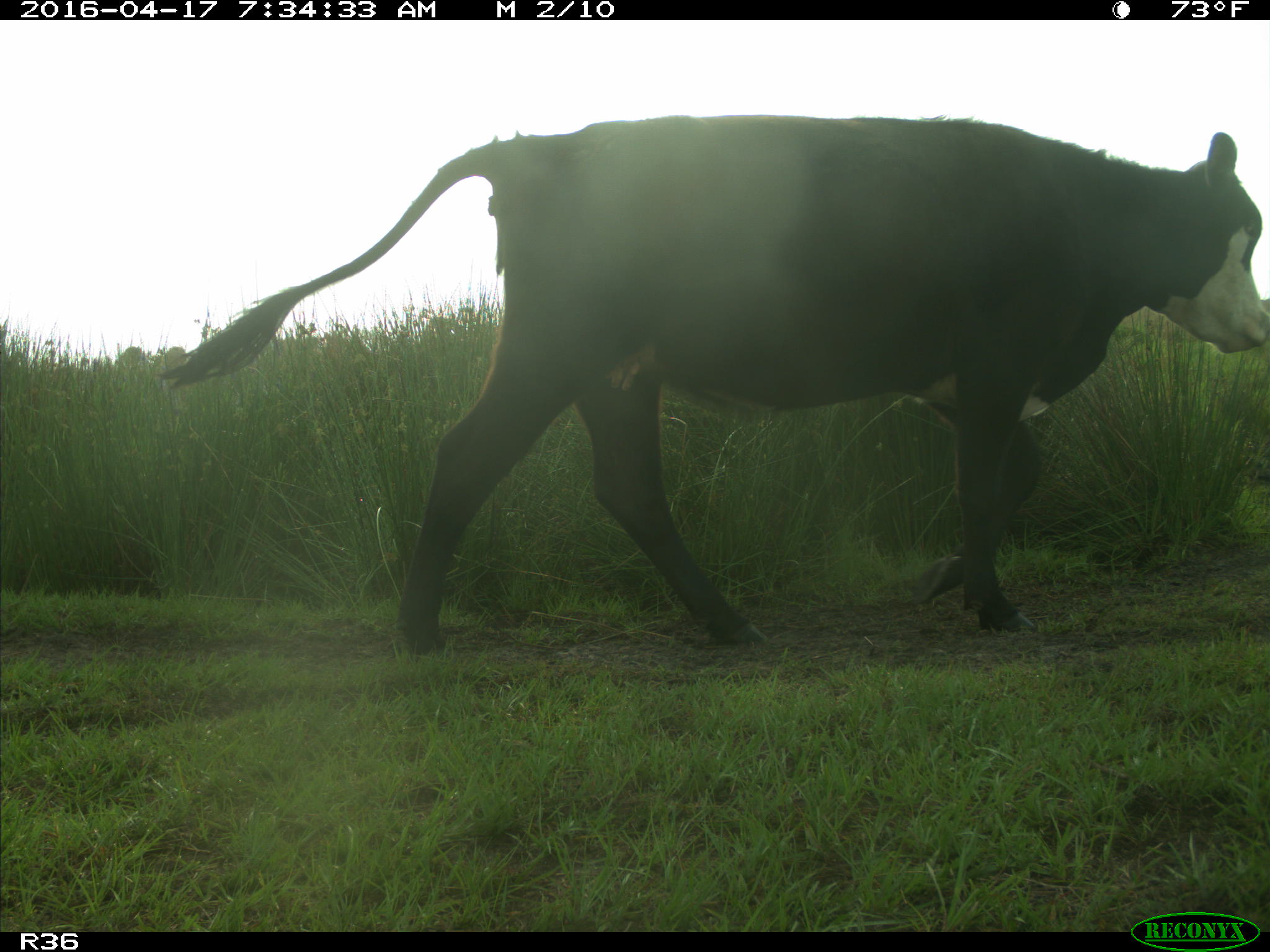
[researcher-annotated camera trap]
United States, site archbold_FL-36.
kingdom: Animalia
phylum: Chordata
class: Mammalia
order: Artiodactyla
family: Bovidae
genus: Bos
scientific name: Bos taurus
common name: domestic cow